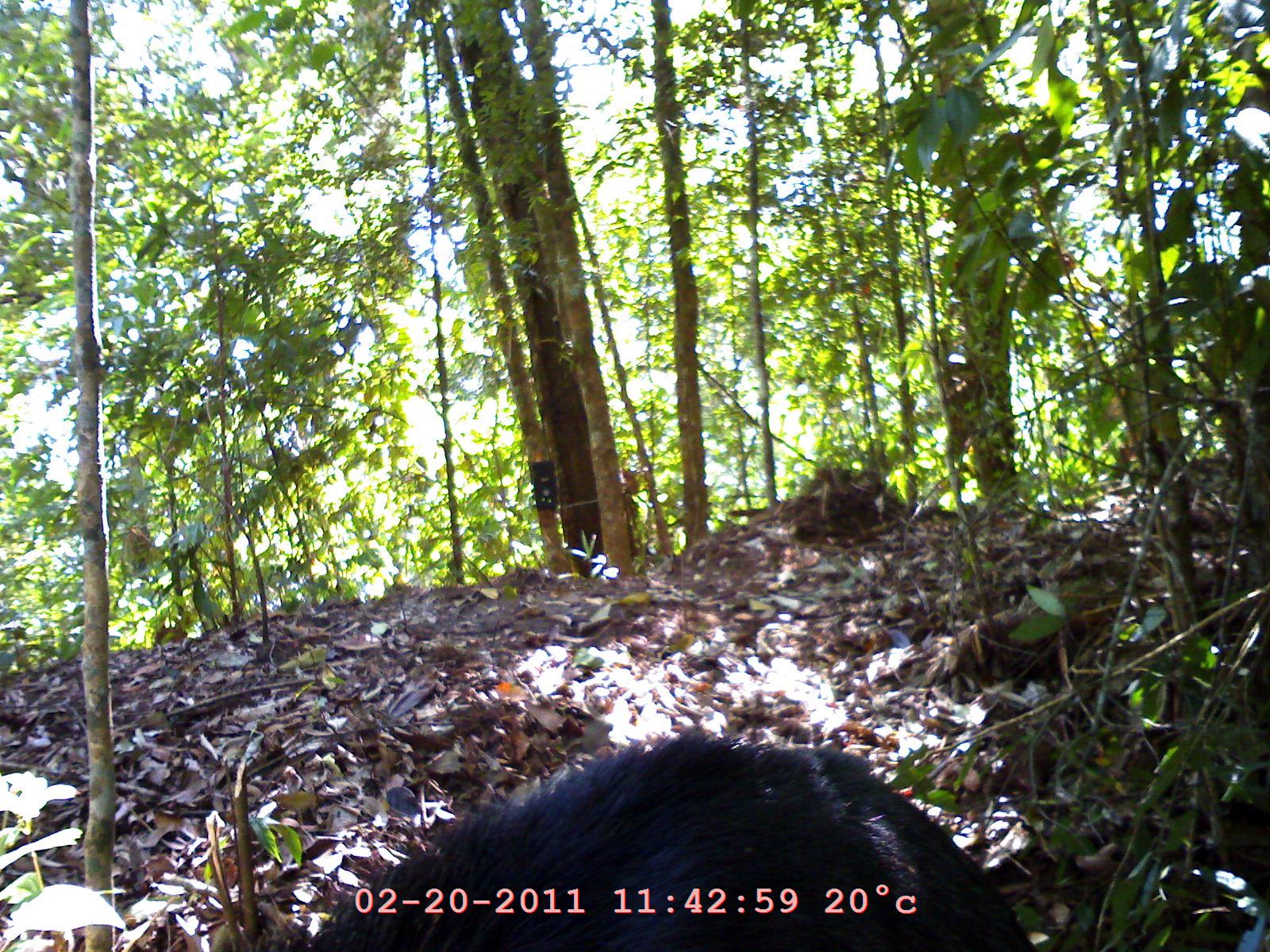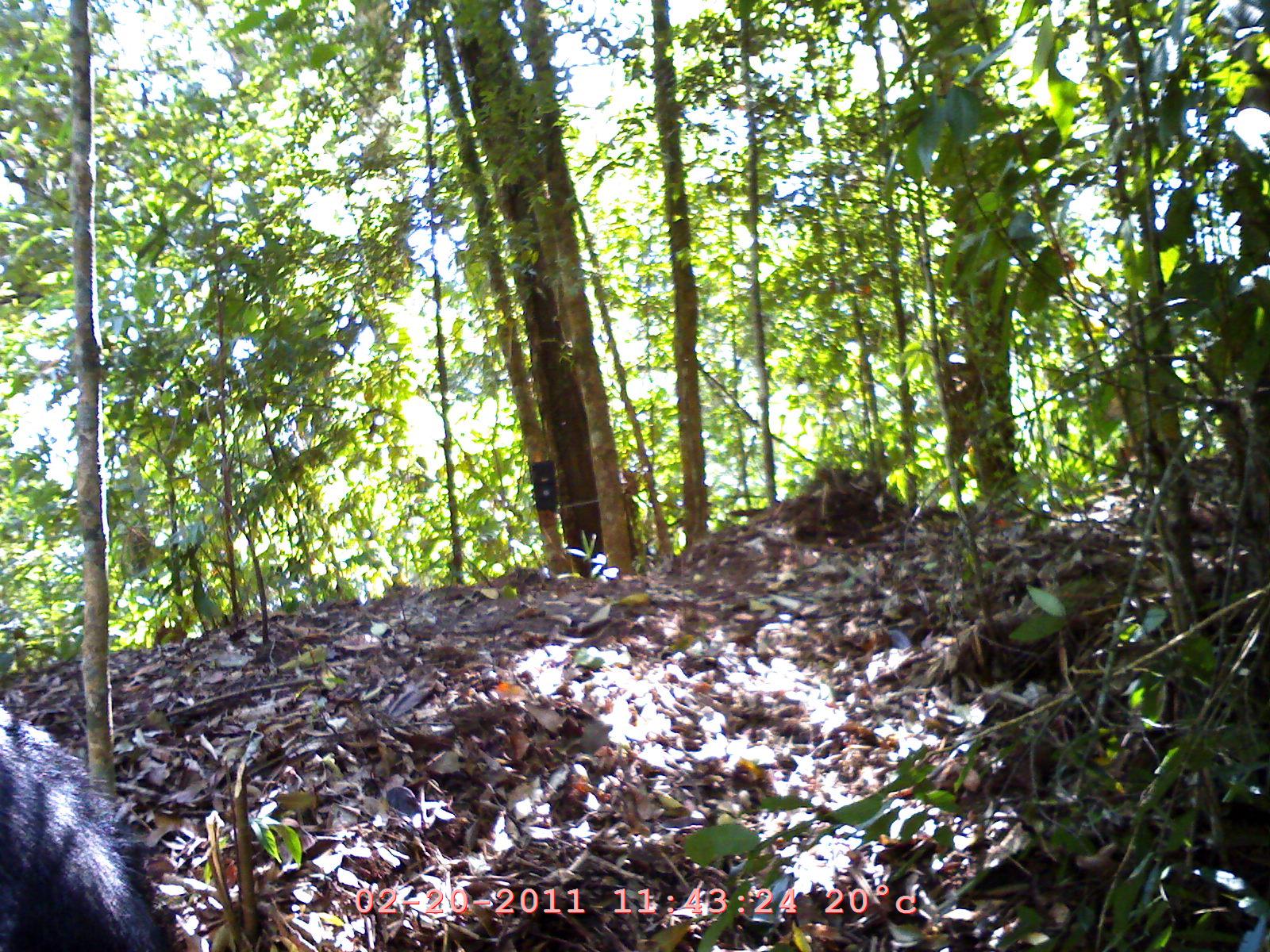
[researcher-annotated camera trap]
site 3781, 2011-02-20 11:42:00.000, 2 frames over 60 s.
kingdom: Animalia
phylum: Chordata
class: Mammalia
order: Artiodactyla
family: Bovidae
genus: Capricornis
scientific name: Capricornis sumatraensis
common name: southern serow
Capricornis sumatraensis (southern serow), count 1, age adult.